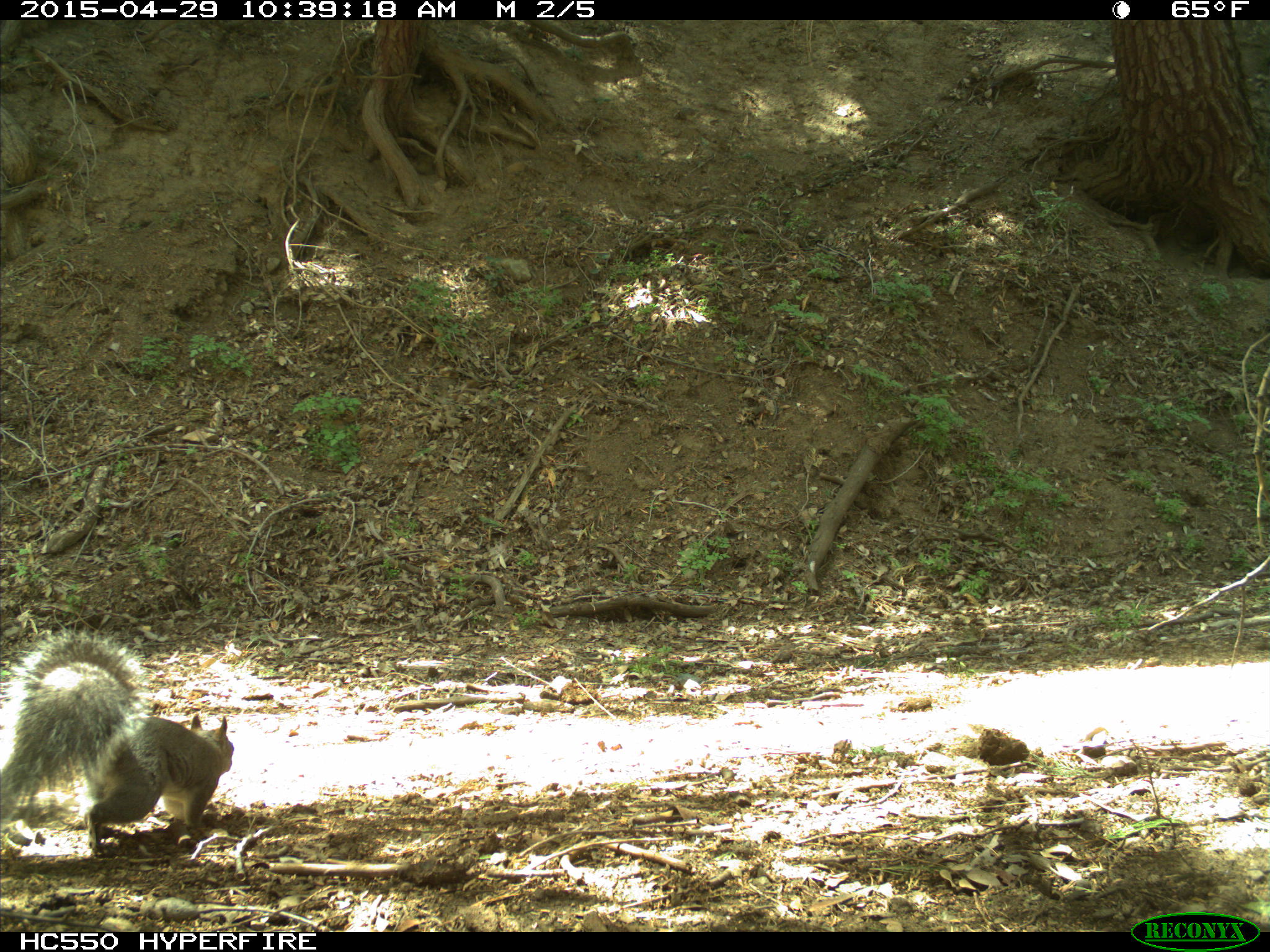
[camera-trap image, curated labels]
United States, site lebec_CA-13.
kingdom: Animalia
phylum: Chordata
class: Mammalia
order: Rodentia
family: Sciuridae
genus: Sciurus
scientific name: Sciurus carolinensis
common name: eastern gray squirrel